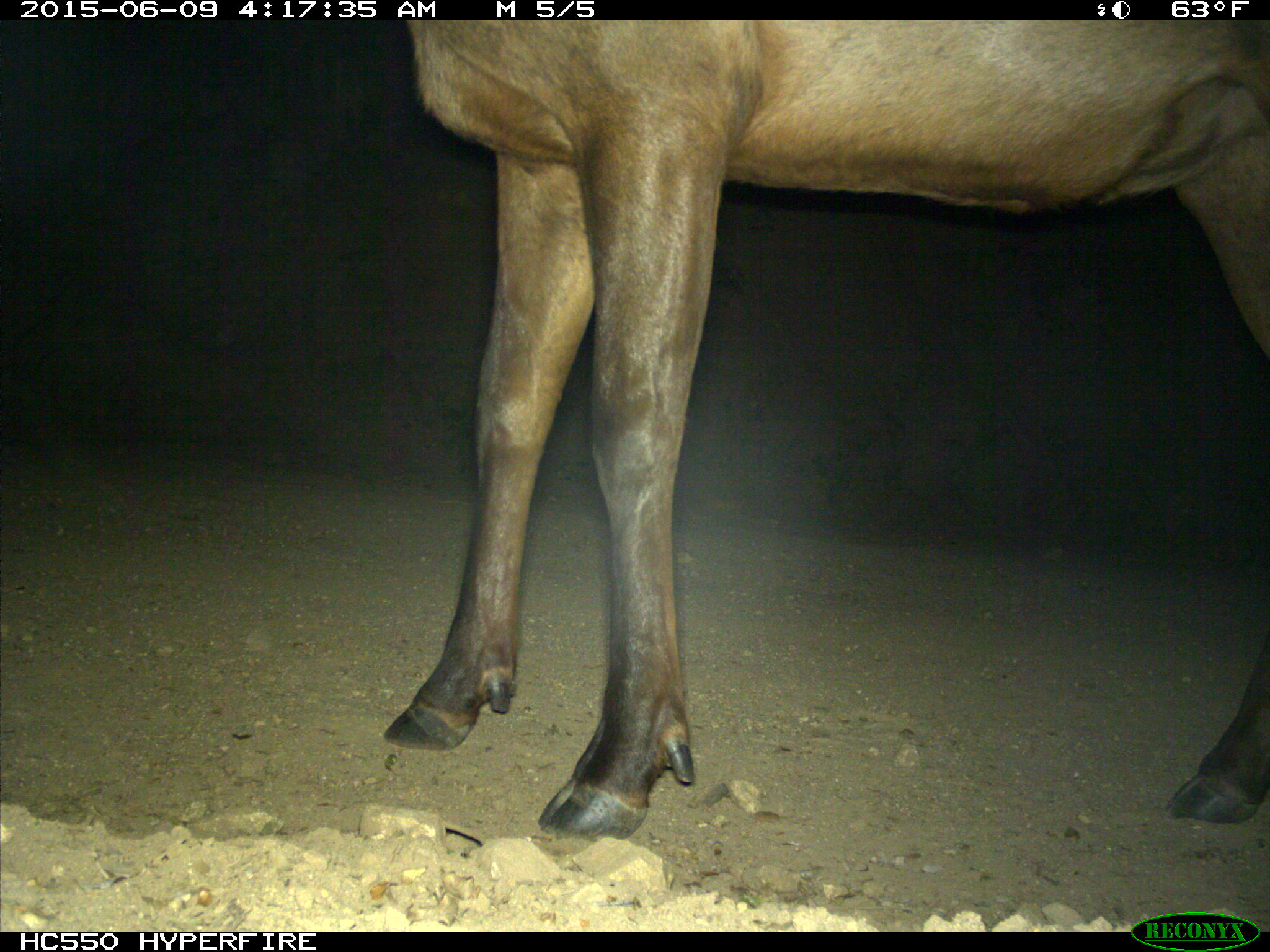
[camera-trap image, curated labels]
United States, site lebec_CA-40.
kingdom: Animalia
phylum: Chordata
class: Mammalia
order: Artiodactyla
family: Cervidae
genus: Cervus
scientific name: Cervus canadensis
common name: elk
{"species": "Cervus canadensis (elk)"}